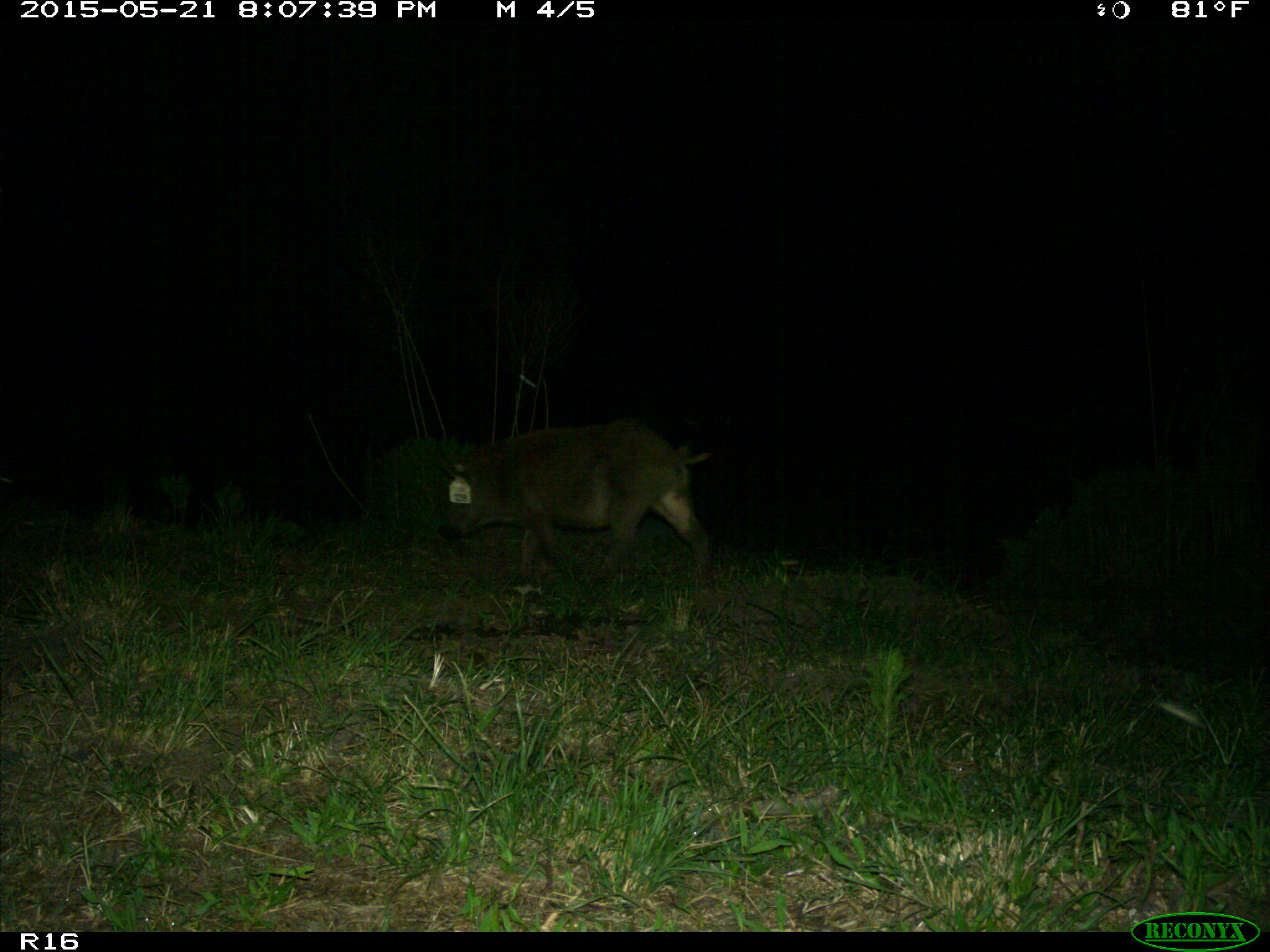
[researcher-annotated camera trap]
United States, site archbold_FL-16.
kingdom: Animalia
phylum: Chordata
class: Mammalia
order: Artiodactyla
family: Suidae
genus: Sus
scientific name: Sus scrofa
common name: wild boar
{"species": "Sus scrofa (wild boar)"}